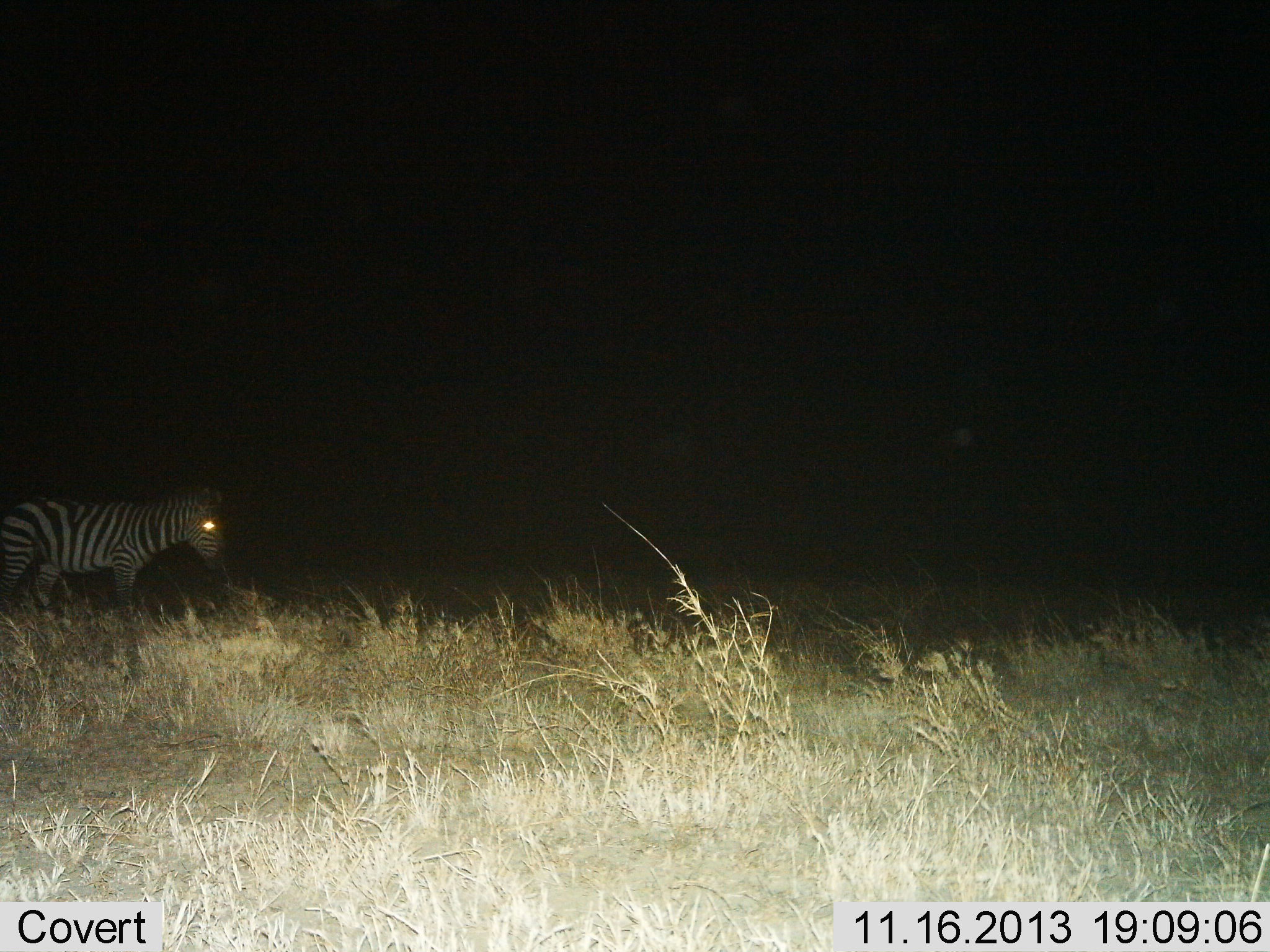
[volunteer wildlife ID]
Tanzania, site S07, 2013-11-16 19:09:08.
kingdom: Animalia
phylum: Chordata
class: Mammalia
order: Perissodactyla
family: Equidae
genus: Equus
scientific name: Equus quagga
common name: plains zebra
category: zebra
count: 1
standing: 73%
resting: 0%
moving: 27%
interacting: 0%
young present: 0%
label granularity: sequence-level